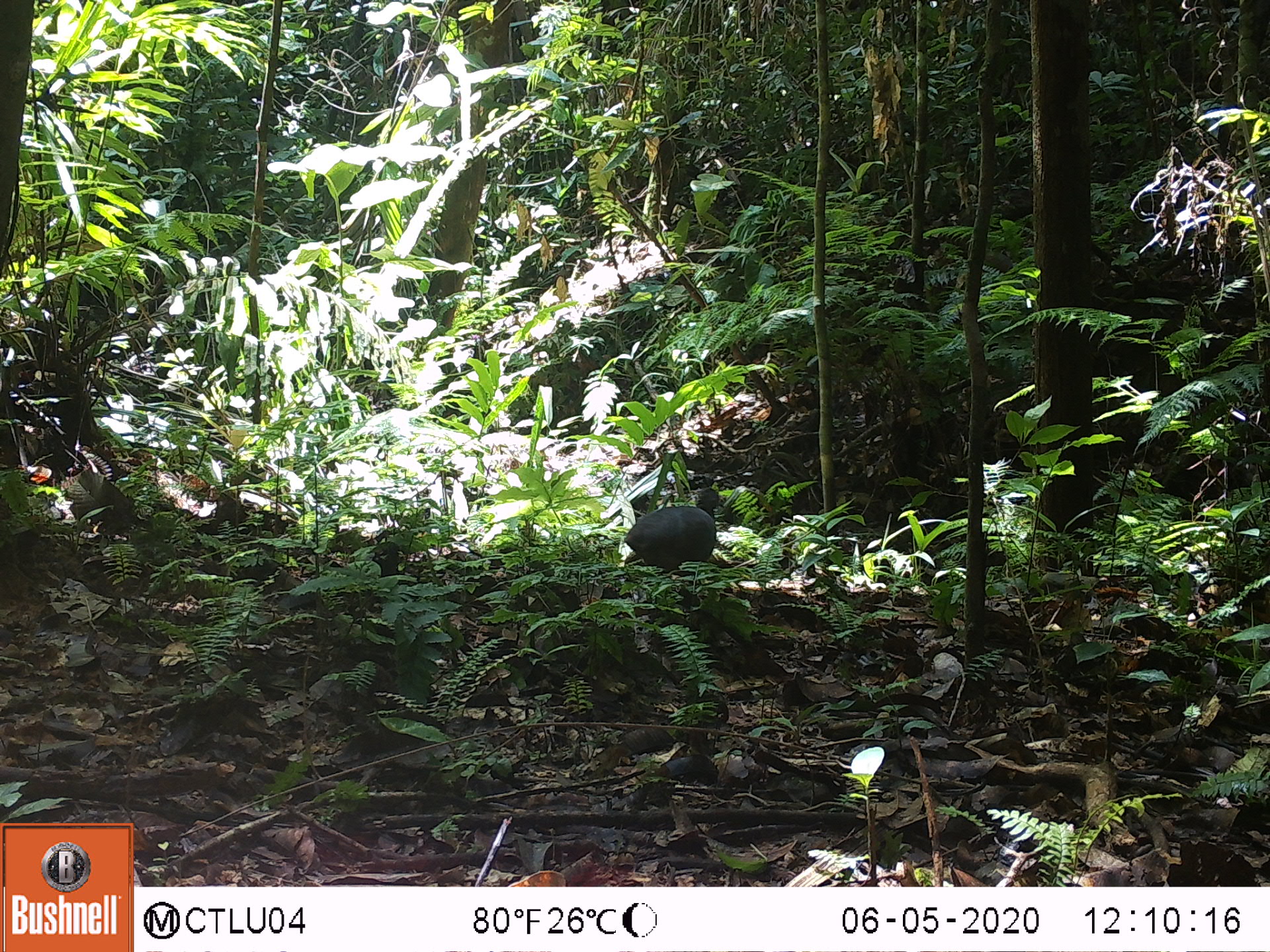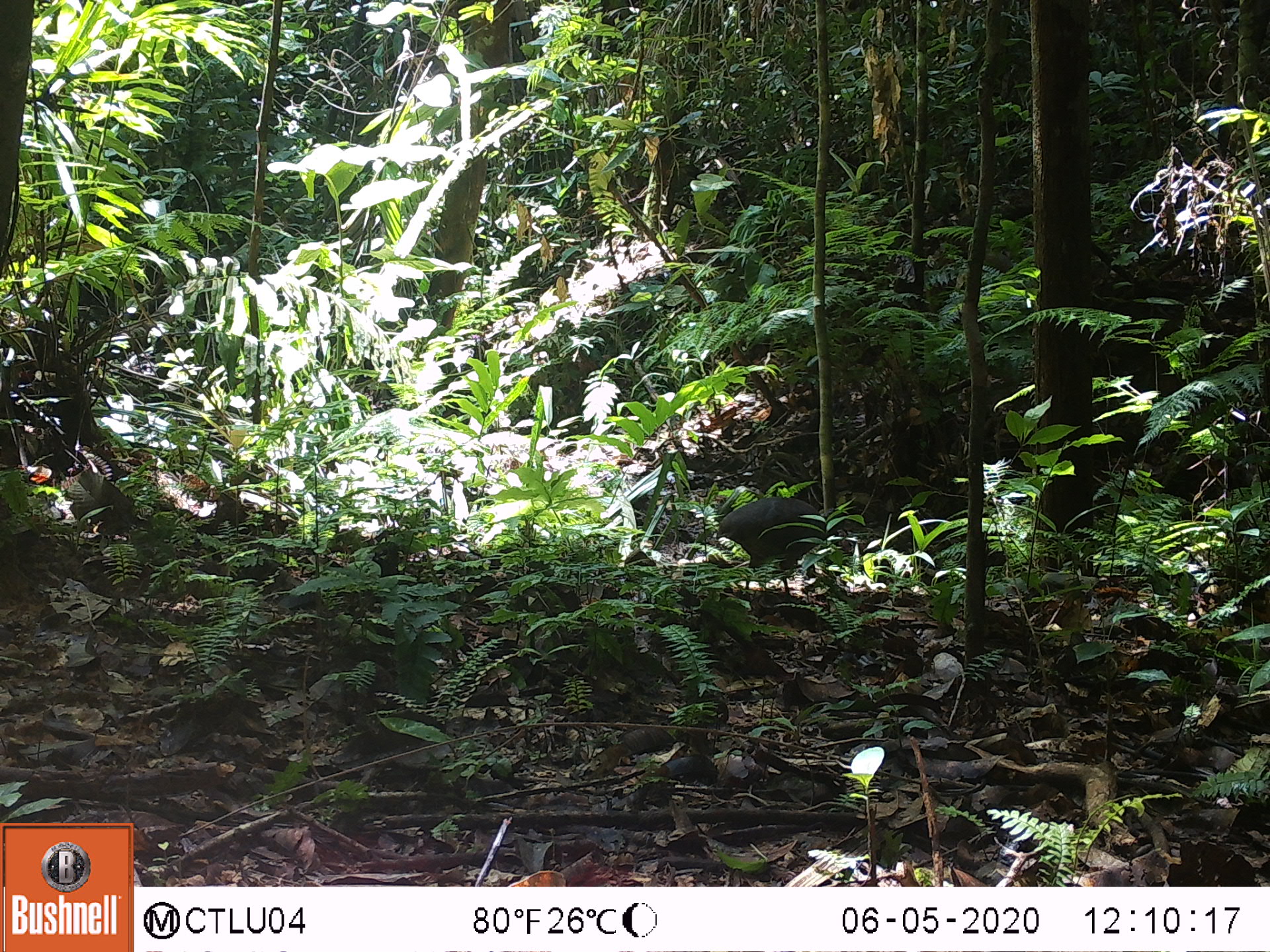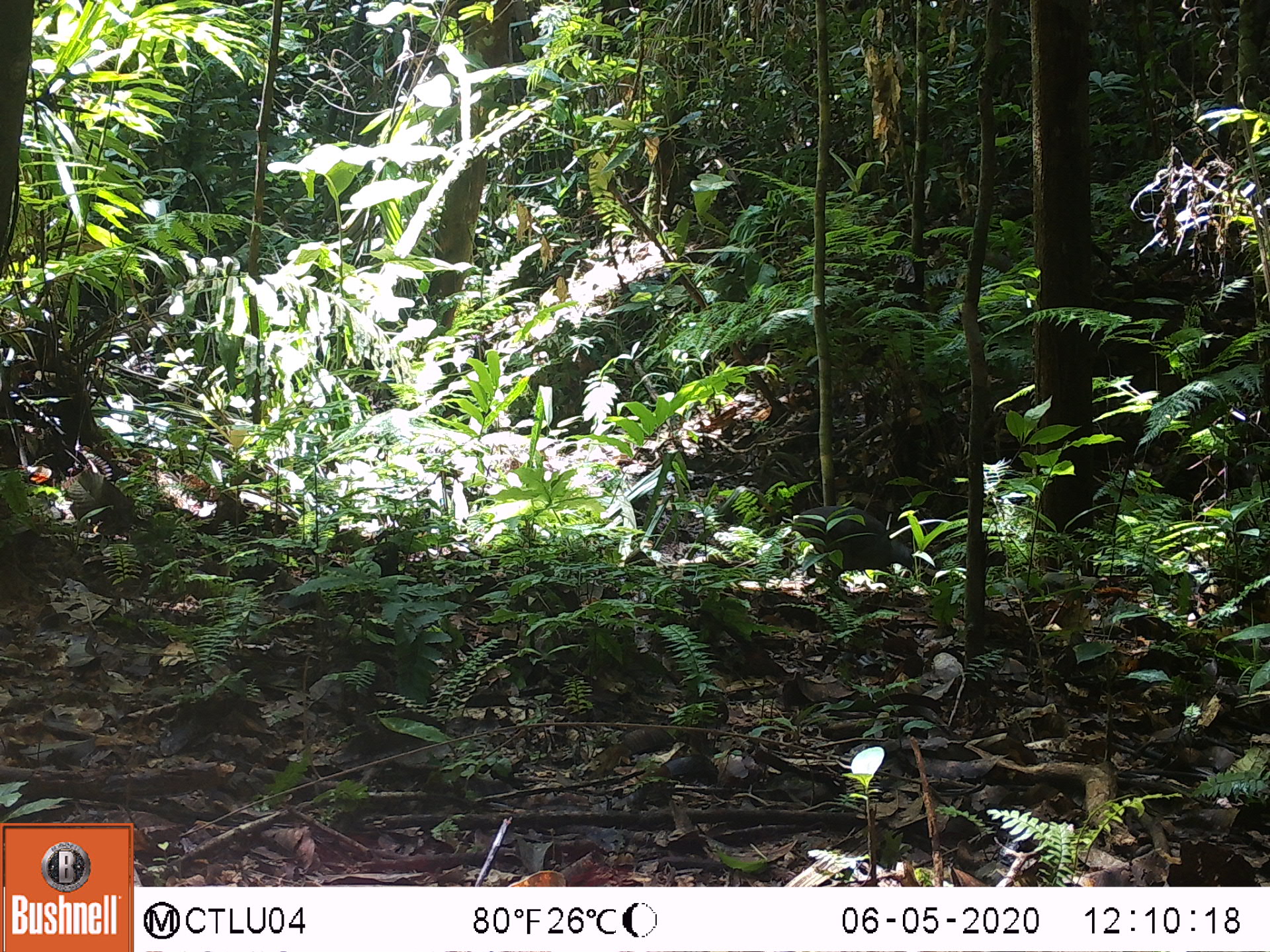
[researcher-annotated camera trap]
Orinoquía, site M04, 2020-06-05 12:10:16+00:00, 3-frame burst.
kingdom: Animalia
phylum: Chordata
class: Mammalia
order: Rodentia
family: Dasyproctidae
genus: Dasyprocta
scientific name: Dasyprocta fuliginosa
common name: black agouti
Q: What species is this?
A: Black agouti (Dasyprocta fuliginosa).